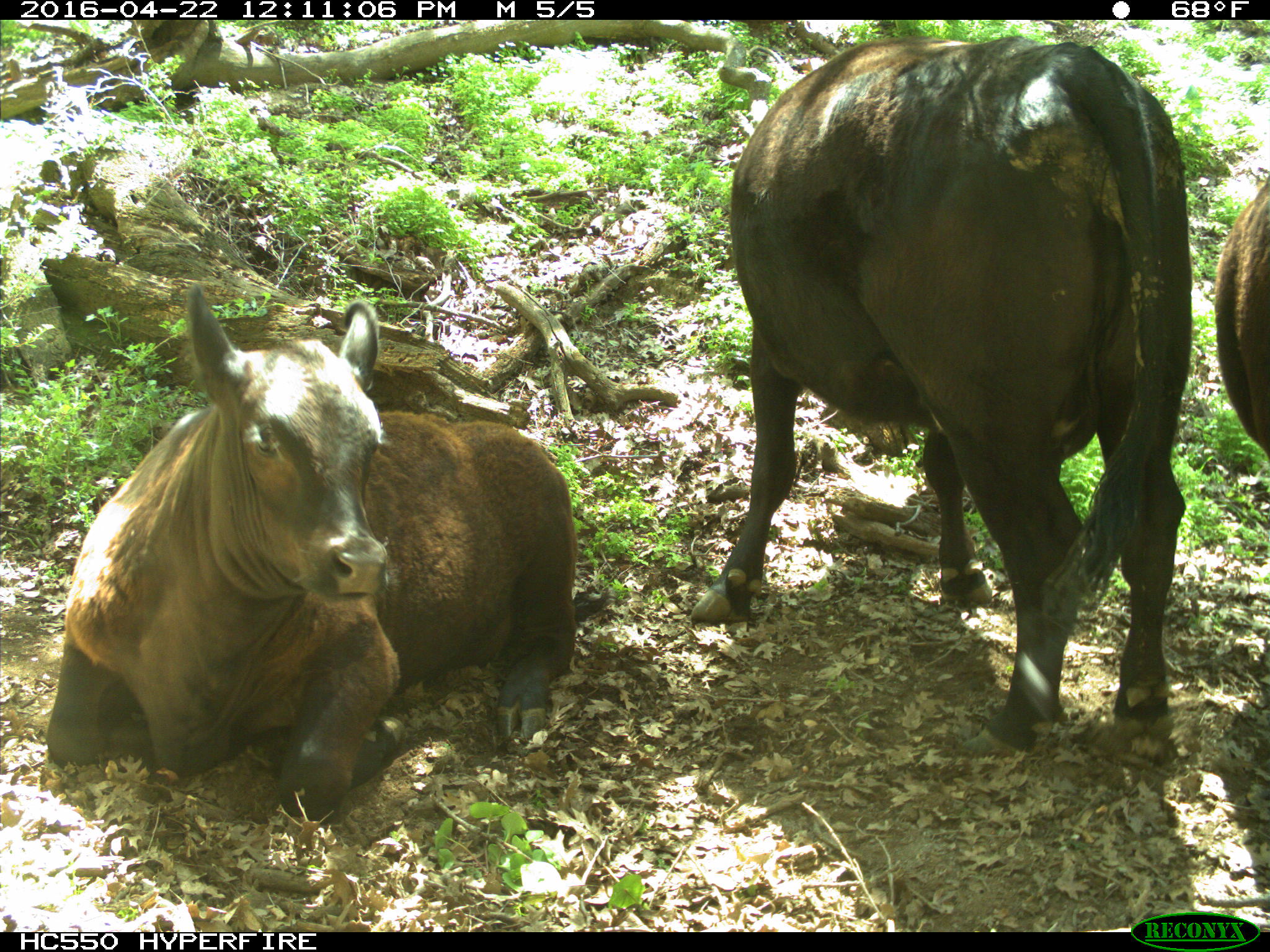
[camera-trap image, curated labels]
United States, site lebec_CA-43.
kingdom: Animalia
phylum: Chordata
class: Mammalia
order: Artiodactyla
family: Bovidae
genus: Bos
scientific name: Bos taurus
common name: domestic cow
Bos taurus (domestic cow).